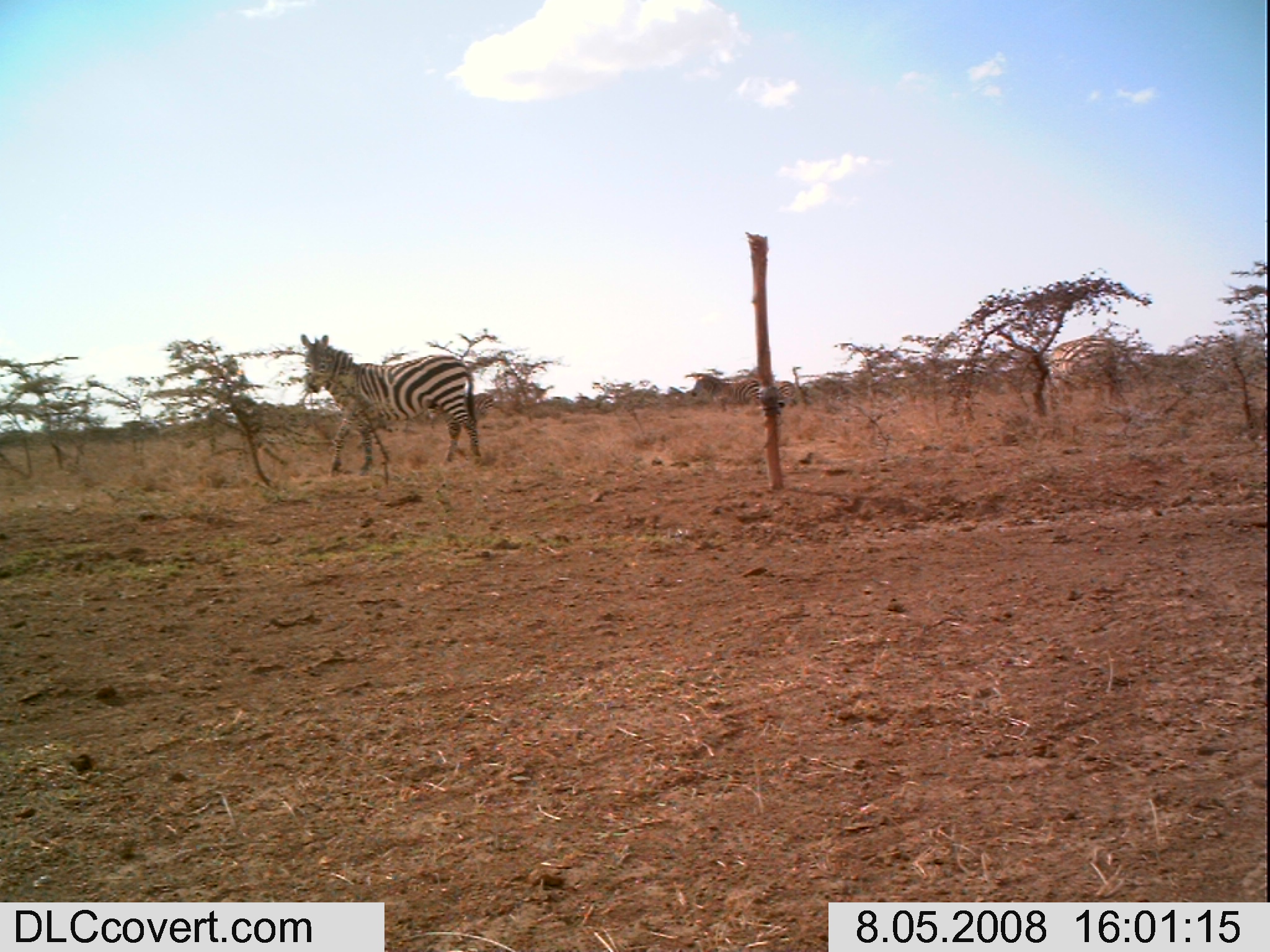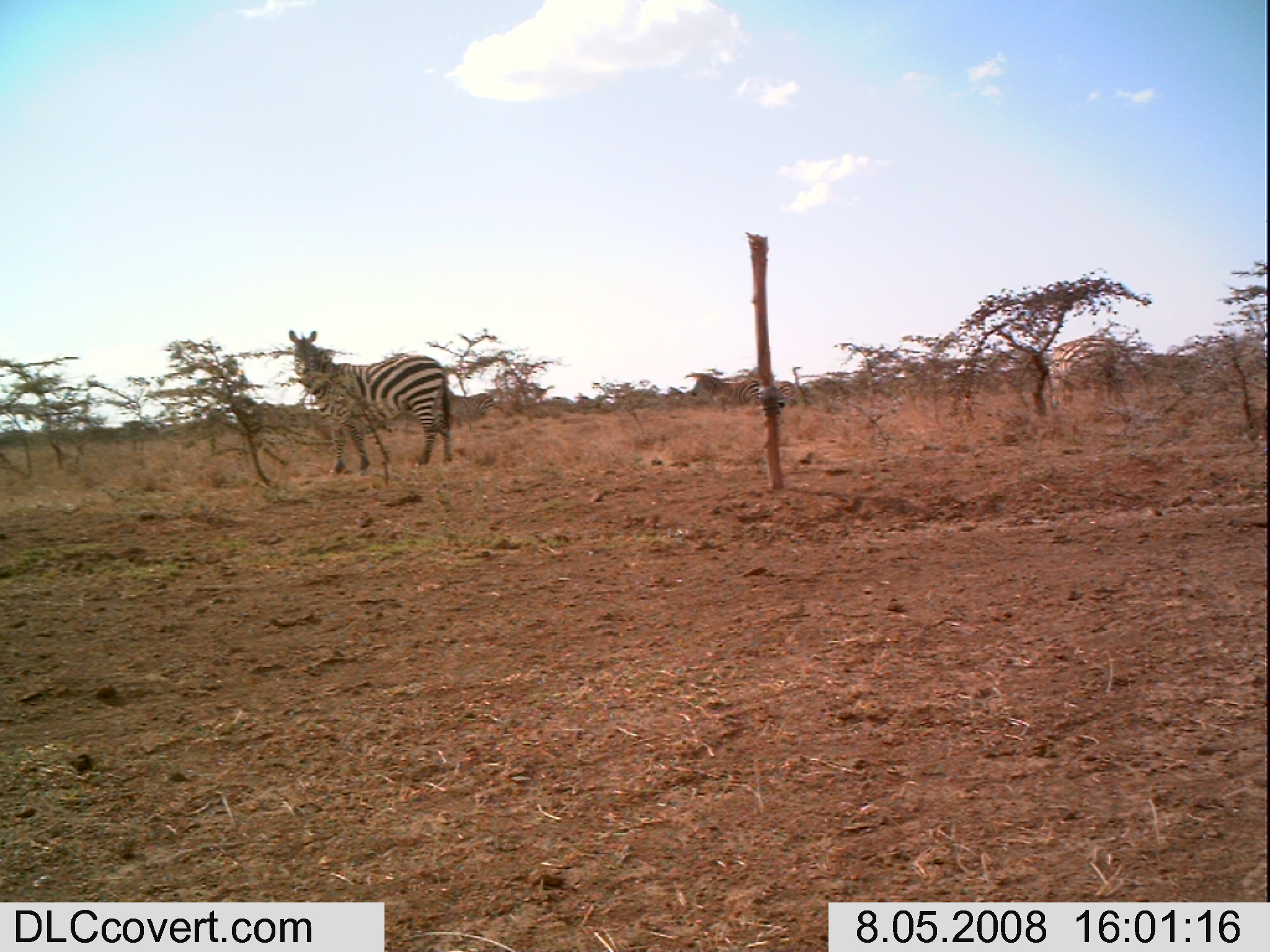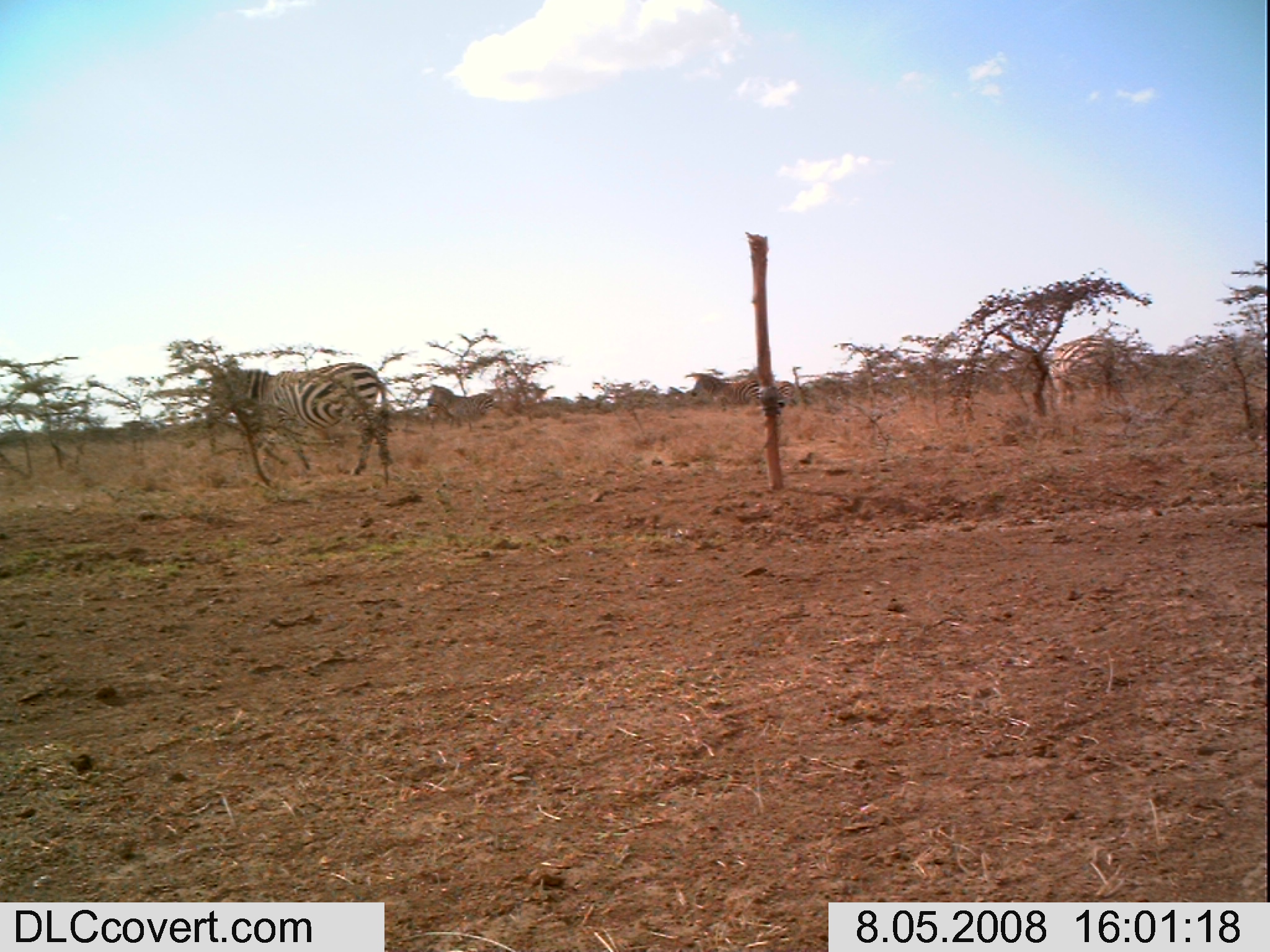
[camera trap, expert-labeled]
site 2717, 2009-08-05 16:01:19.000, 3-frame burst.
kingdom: Animalia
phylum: Chordata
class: Mammalia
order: Perissodactyla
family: Equidae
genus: Equus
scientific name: Equus quagga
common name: plains zebra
Equus quagga (plains zebra), count 4.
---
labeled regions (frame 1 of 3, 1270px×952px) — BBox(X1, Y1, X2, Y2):
equus quagga: BBox(299, 333, 482, 477); BBox(1049, 334, 1122, 403); BBox(684, 371, 760, 415); BBox(429, 392, 494, 431); BBox(777, 379, 795, 405)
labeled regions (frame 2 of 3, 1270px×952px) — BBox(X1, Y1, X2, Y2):
equus quagga: BBox(285, 328, 454, 474); BBox(1048, 335, 1118, 405); BBox(684, 372, 759, 413); BBox(447, 388, 495, 431); BBox(776, 381, 795, 405)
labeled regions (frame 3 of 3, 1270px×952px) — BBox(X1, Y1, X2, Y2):
equus quagga: BBox(204, 356, 394, 484); BBox(1051, 331, 1126, 413); BBox(689, 371, 763, 413); BBox(427, 384, 494, 429); BBox(774, 376, 797, 409)